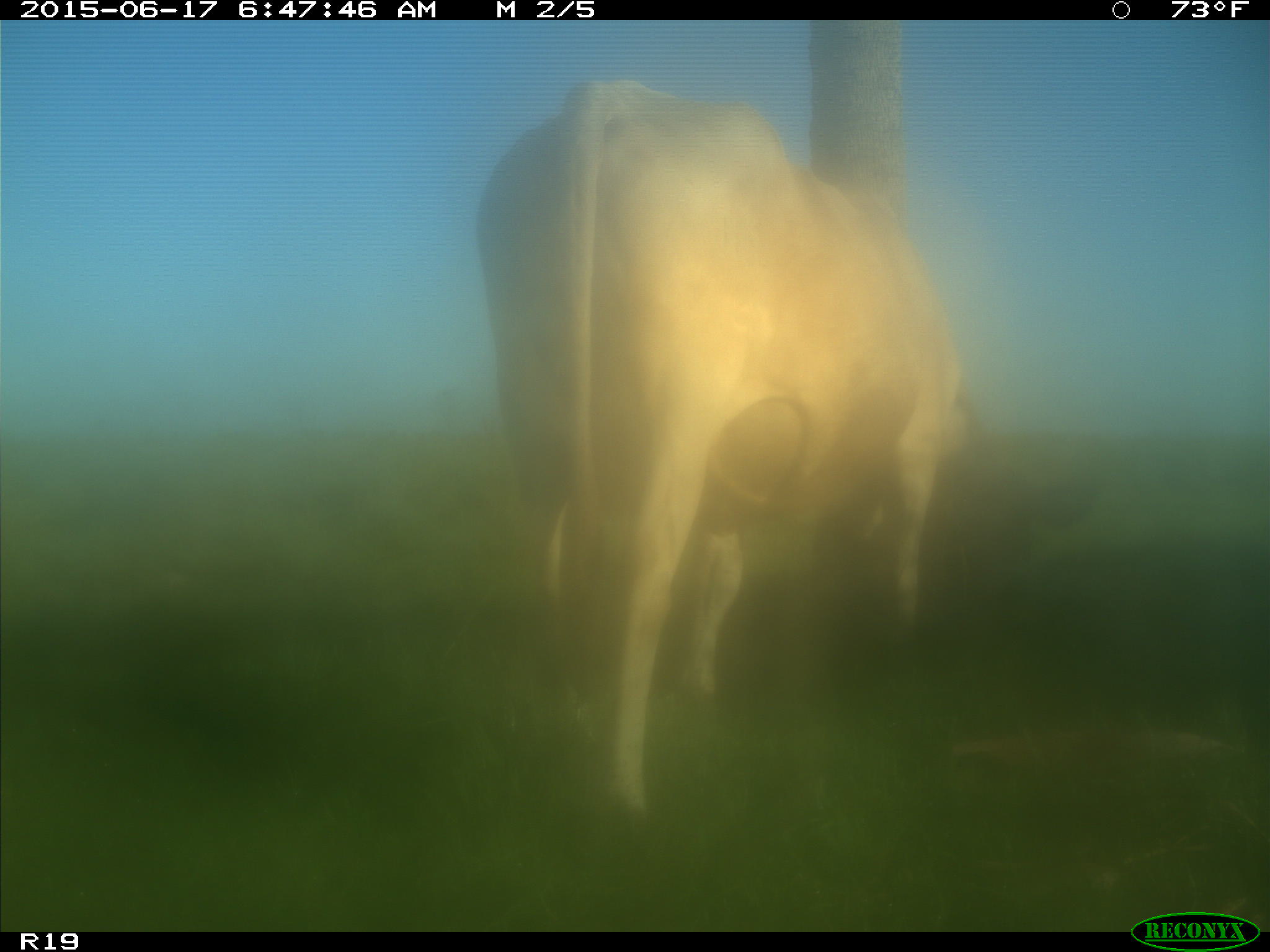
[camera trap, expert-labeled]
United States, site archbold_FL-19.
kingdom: Animalia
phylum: Chordata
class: Mammalia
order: Artiodactyla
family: Bovidae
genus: Bos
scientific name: Bos taurus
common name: domestic cow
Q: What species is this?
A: Bos taurus (domestic cow).